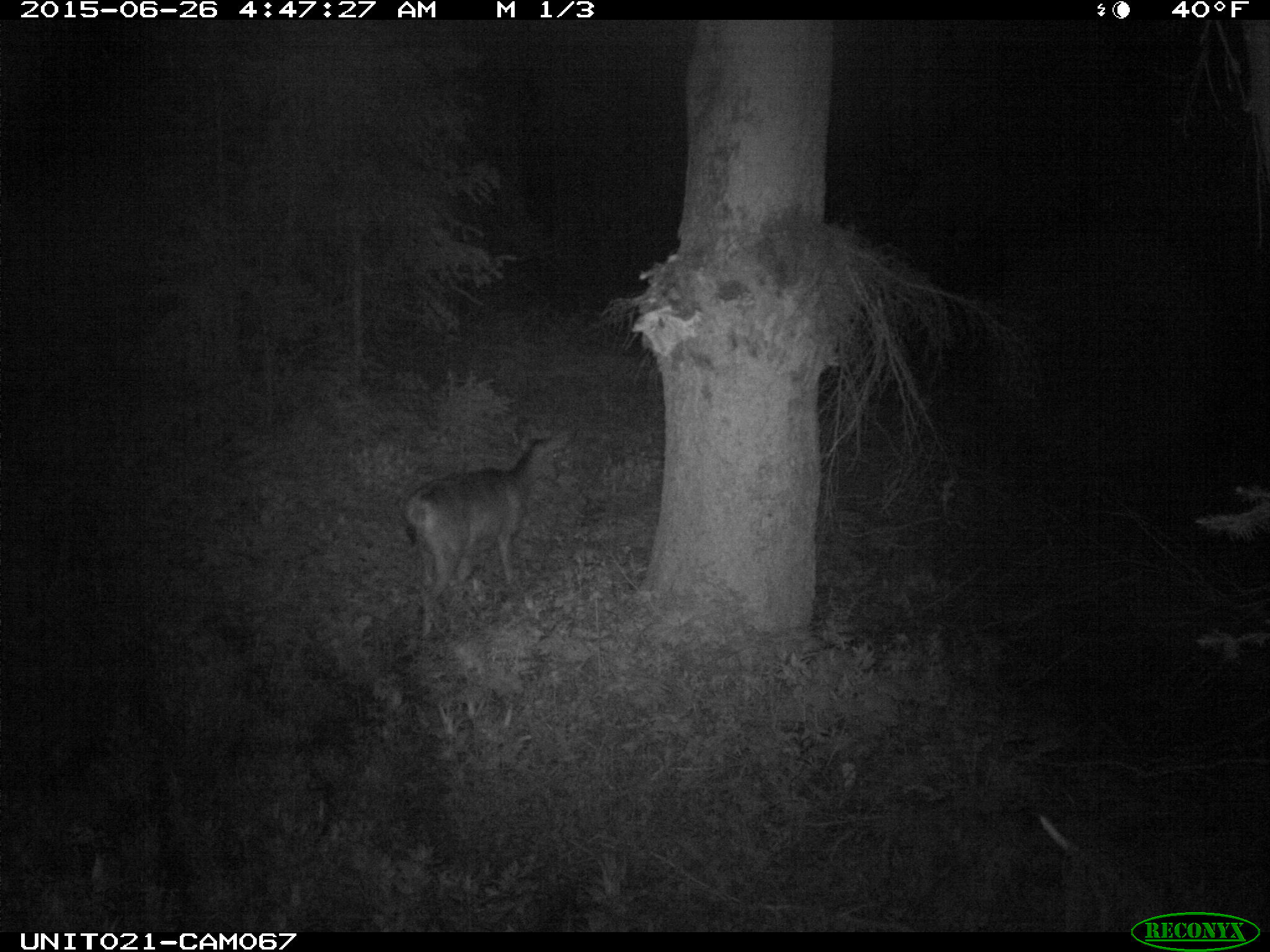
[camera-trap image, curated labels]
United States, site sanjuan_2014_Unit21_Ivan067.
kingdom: Animalia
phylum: Chordata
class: Mammalia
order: Artiodactyla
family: Cervidae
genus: Odocoileus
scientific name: Odocoileus hemionus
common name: mule deer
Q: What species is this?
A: Odocoileus hemionus (mule deer).